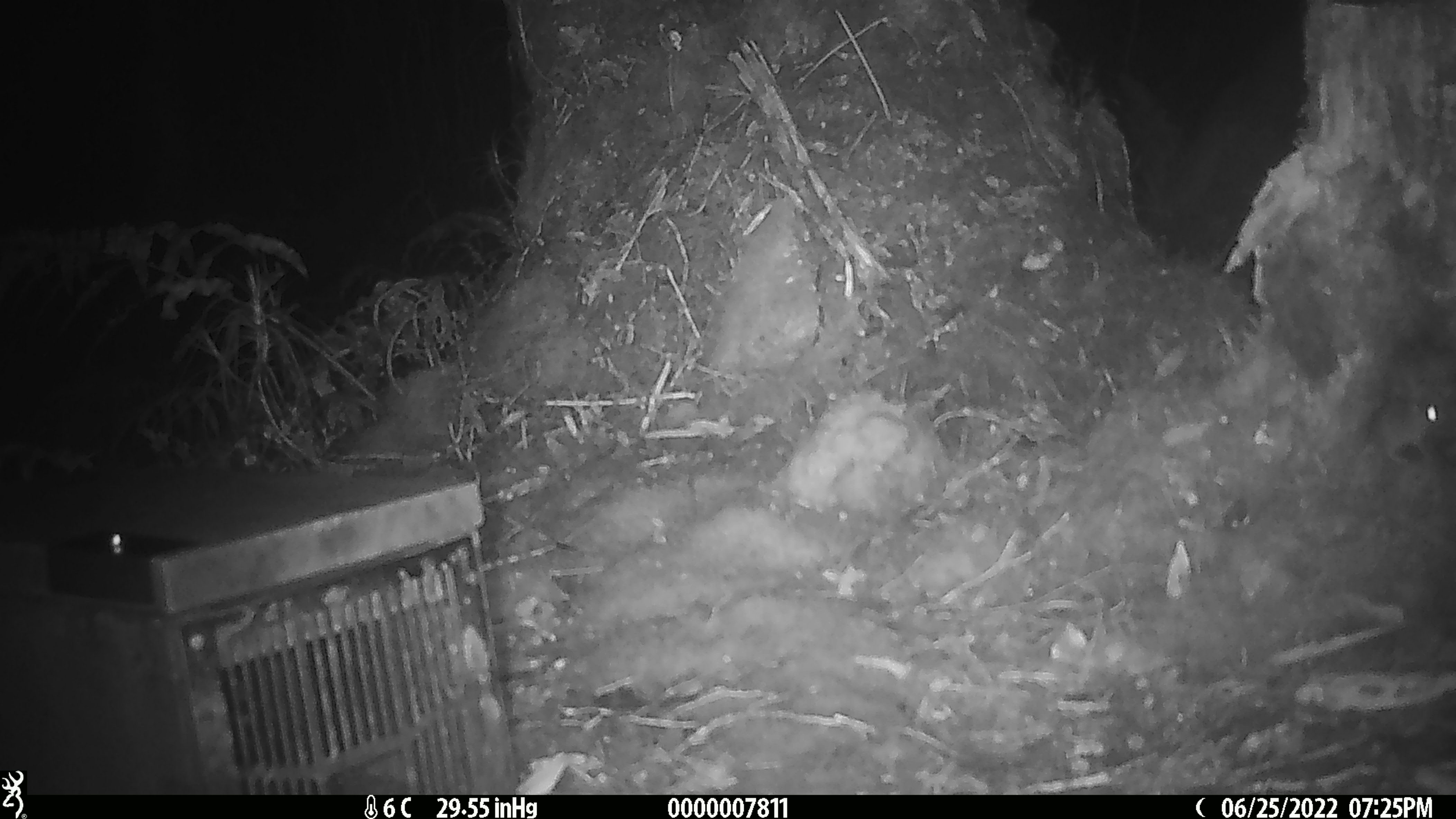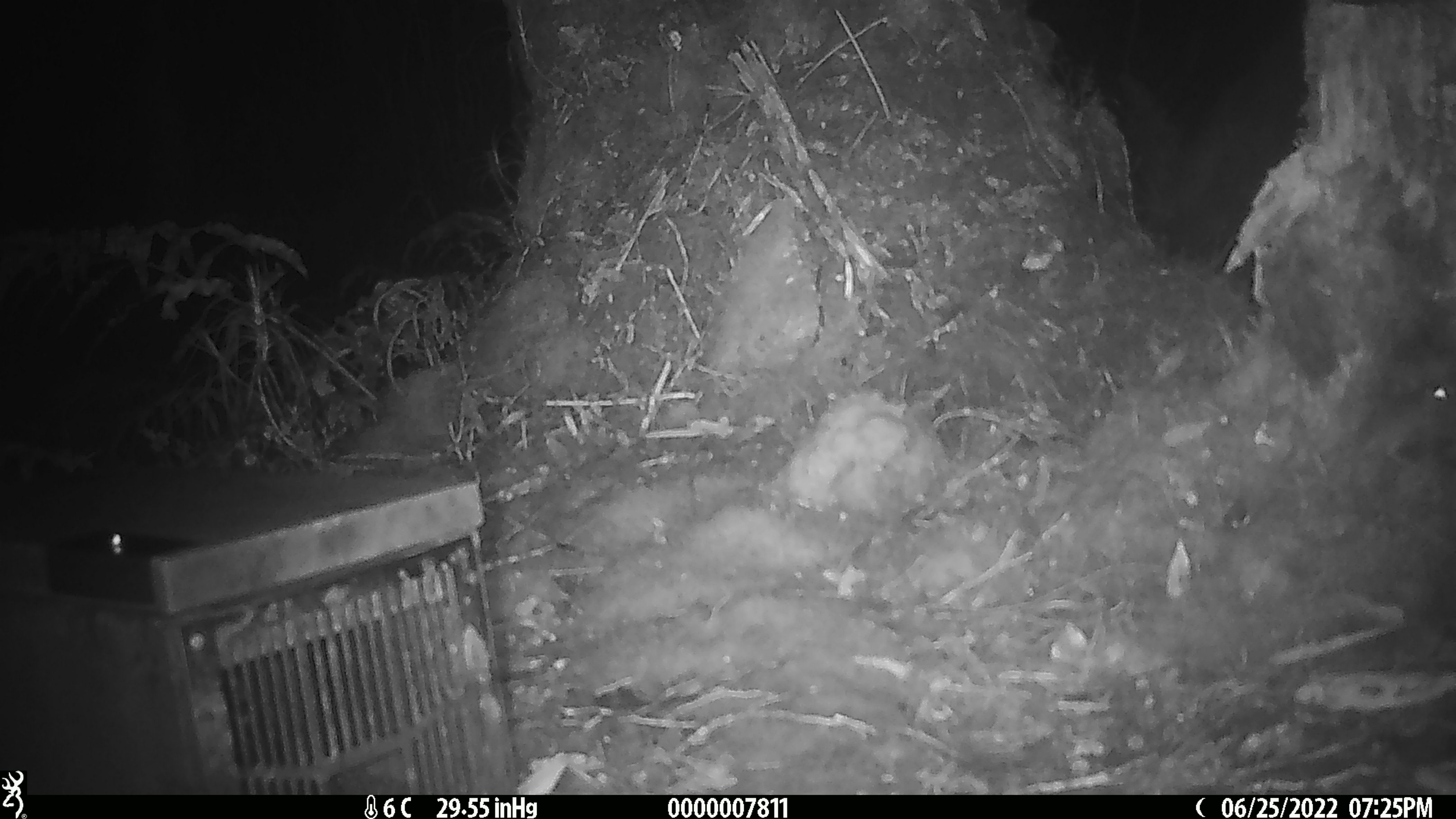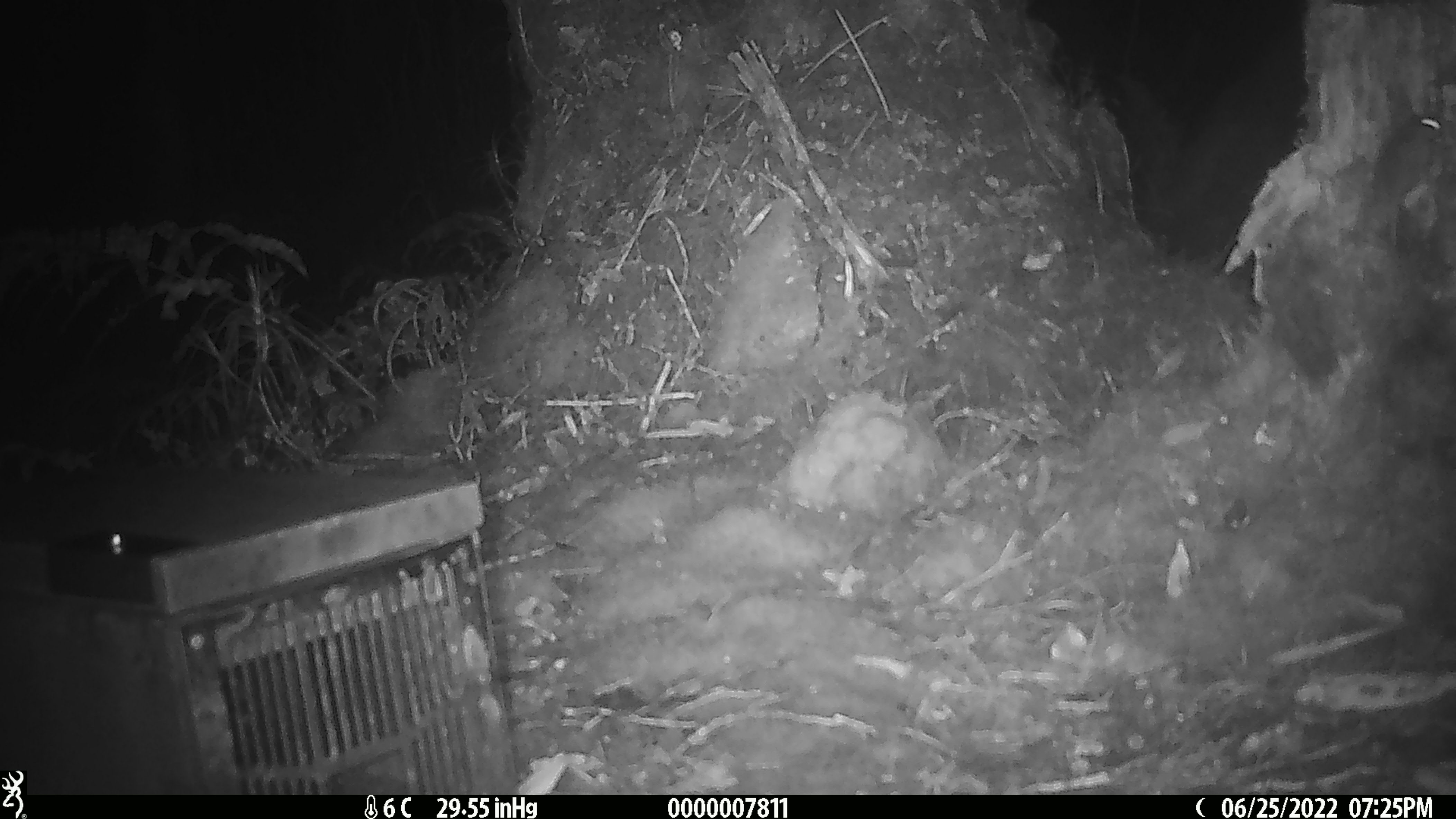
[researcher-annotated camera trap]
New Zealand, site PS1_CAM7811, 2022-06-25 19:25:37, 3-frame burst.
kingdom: Animalia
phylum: Chordata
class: Mammalia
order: Rodentia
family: Muridae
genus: Mus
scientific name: Mus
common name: mouse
Mouse (Mus).